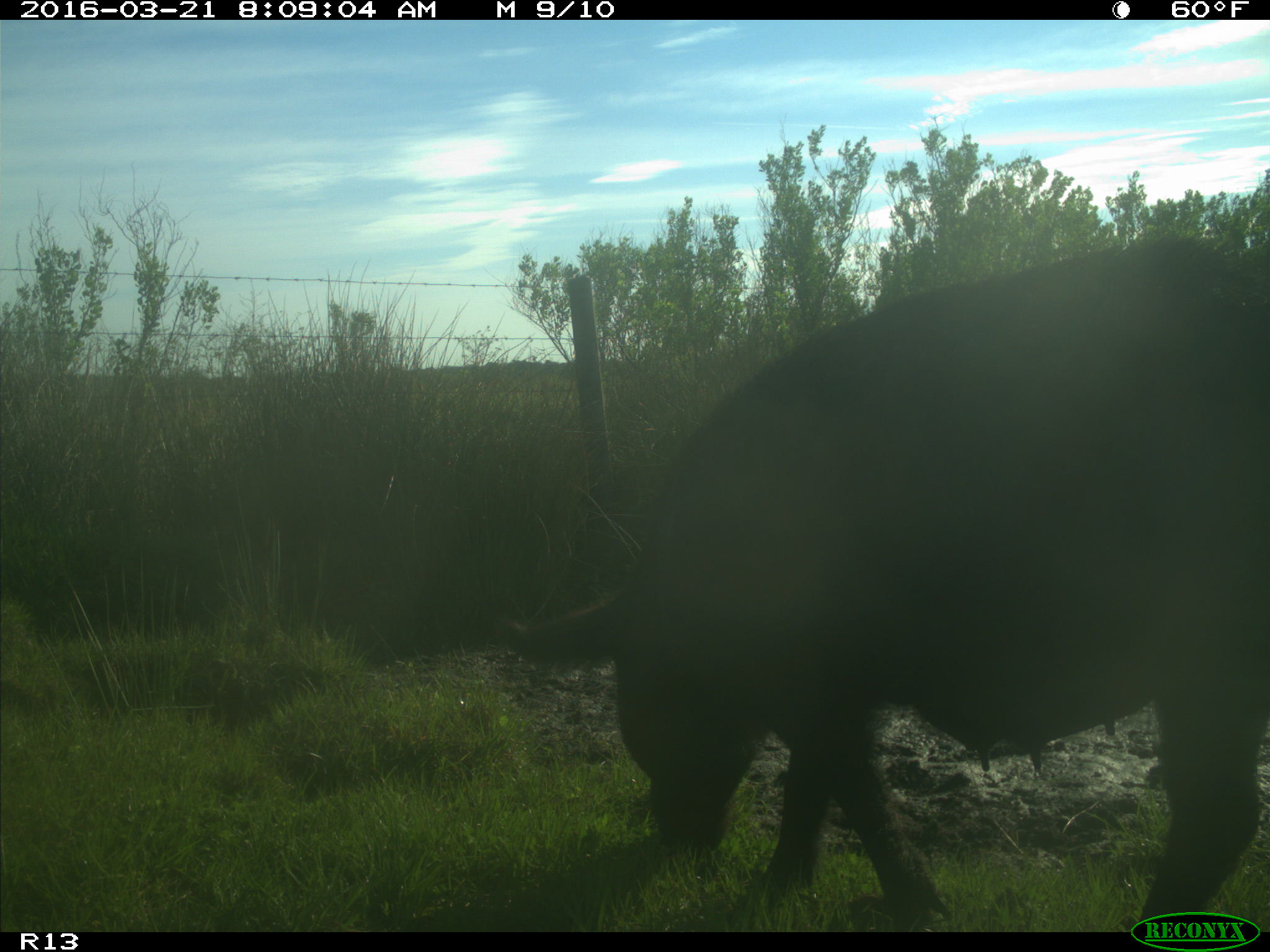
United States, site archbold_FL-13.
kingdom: Animalia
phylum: Chordata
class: Mammalia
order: Artiodactyla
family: Suidae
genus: Sus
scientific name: Sus scrofa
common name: wild boar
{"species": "Sus scrofa (wild boar)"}